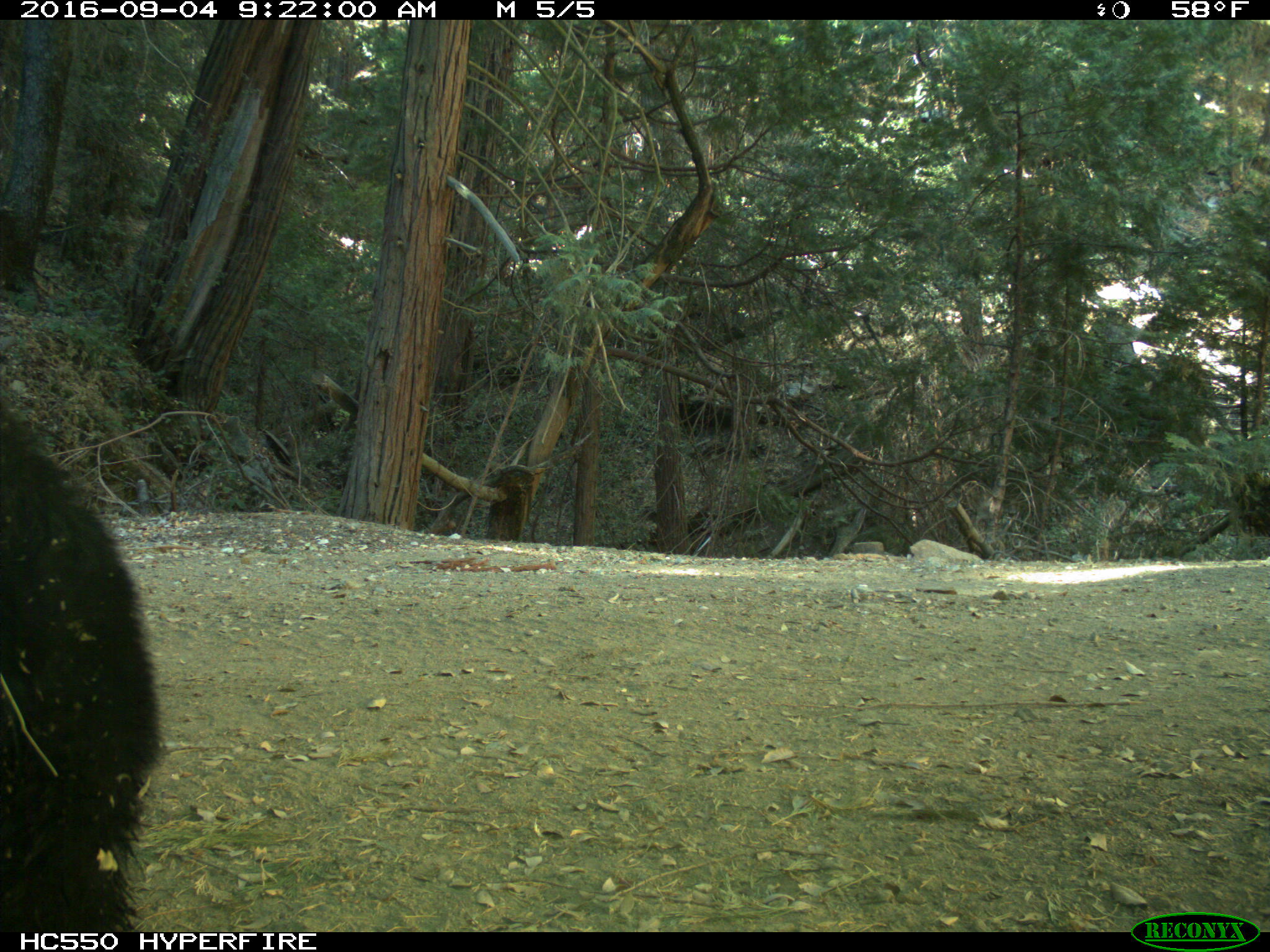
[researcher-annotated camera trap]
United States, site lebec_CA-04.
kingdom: Animalia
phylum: Chordata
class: Mammalia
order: Carnivora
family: Ursidae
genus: Ursus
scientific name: Ursus americanus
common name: american black bear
Ursus americanus (american black bear).